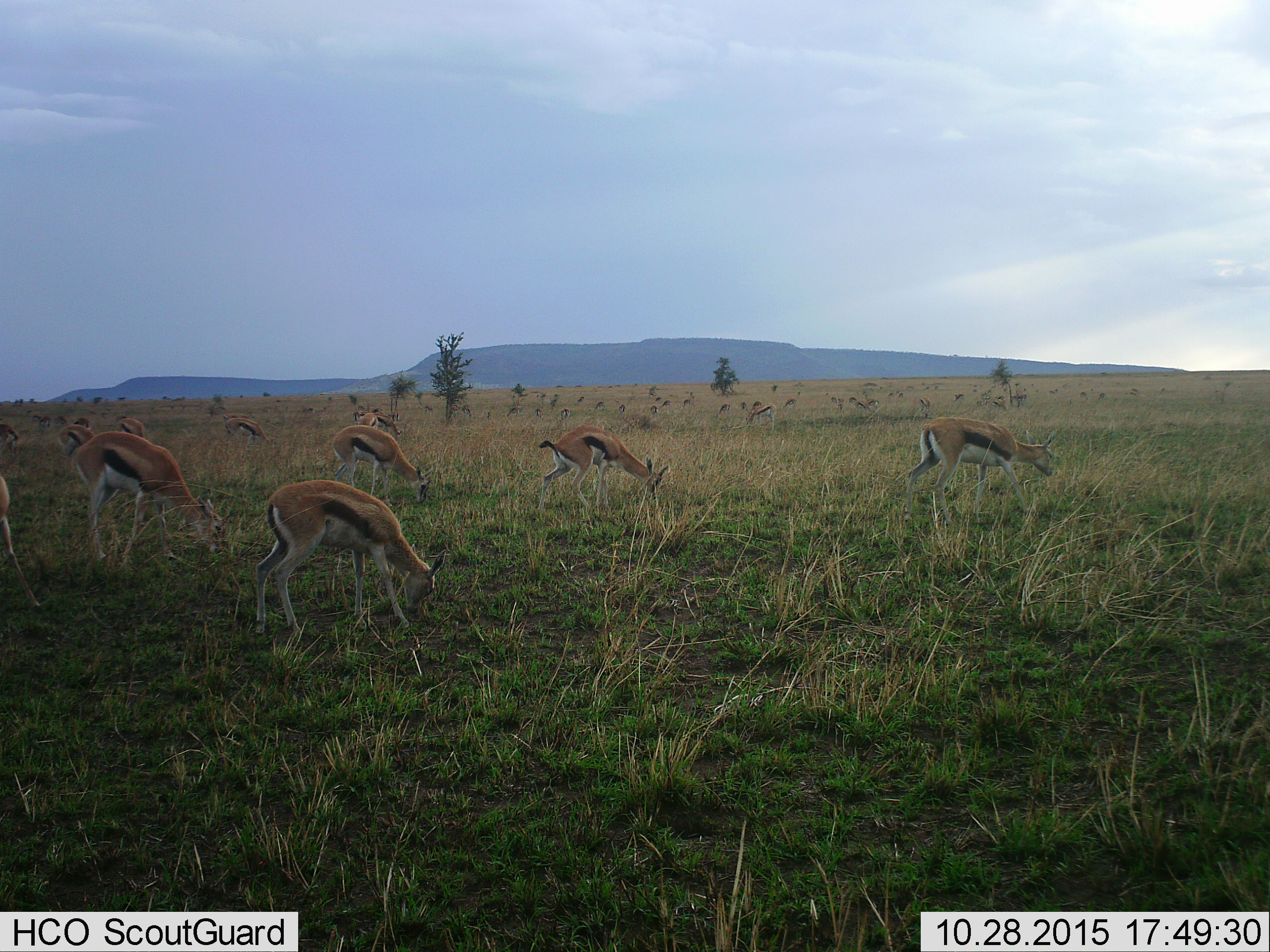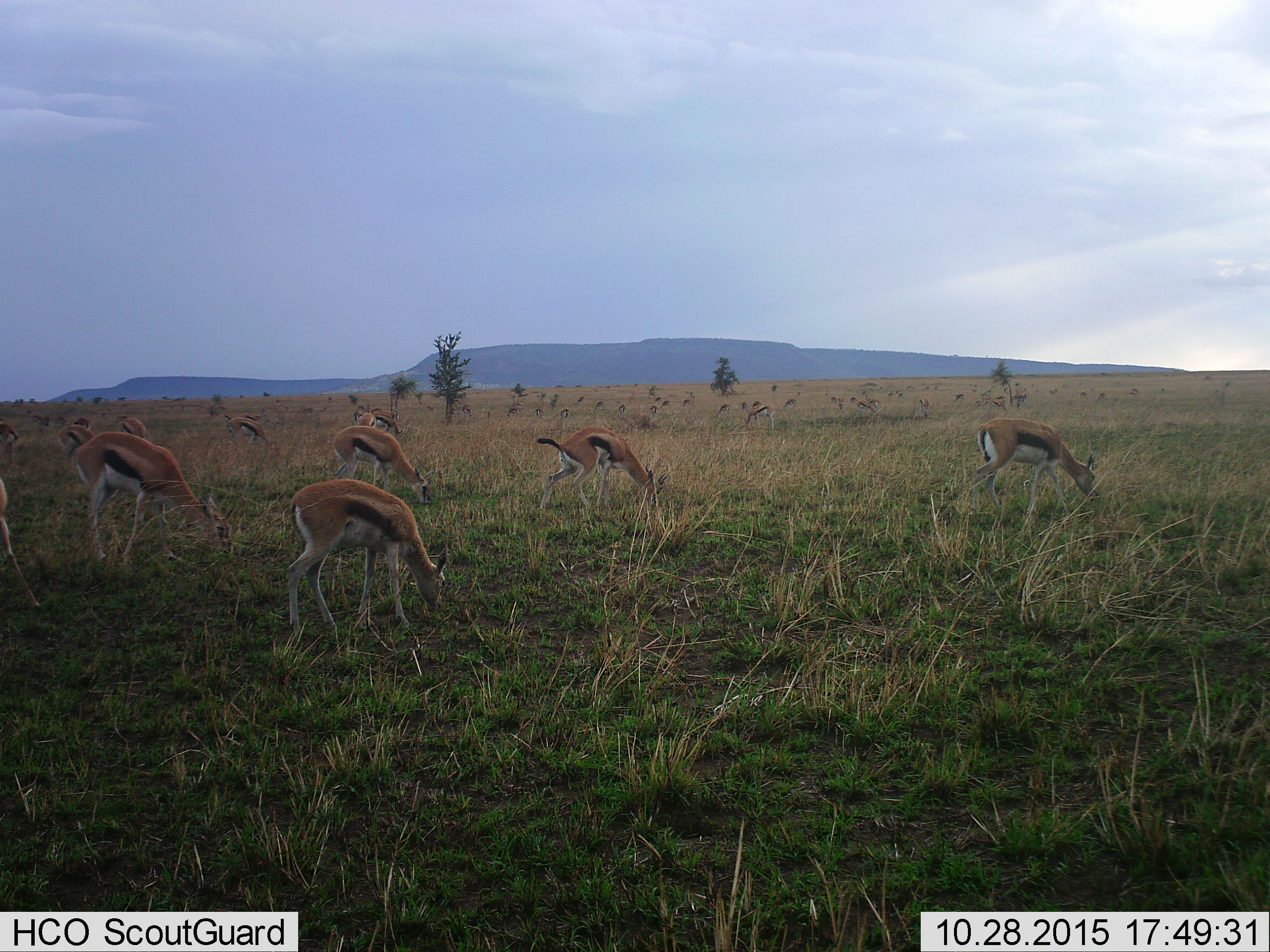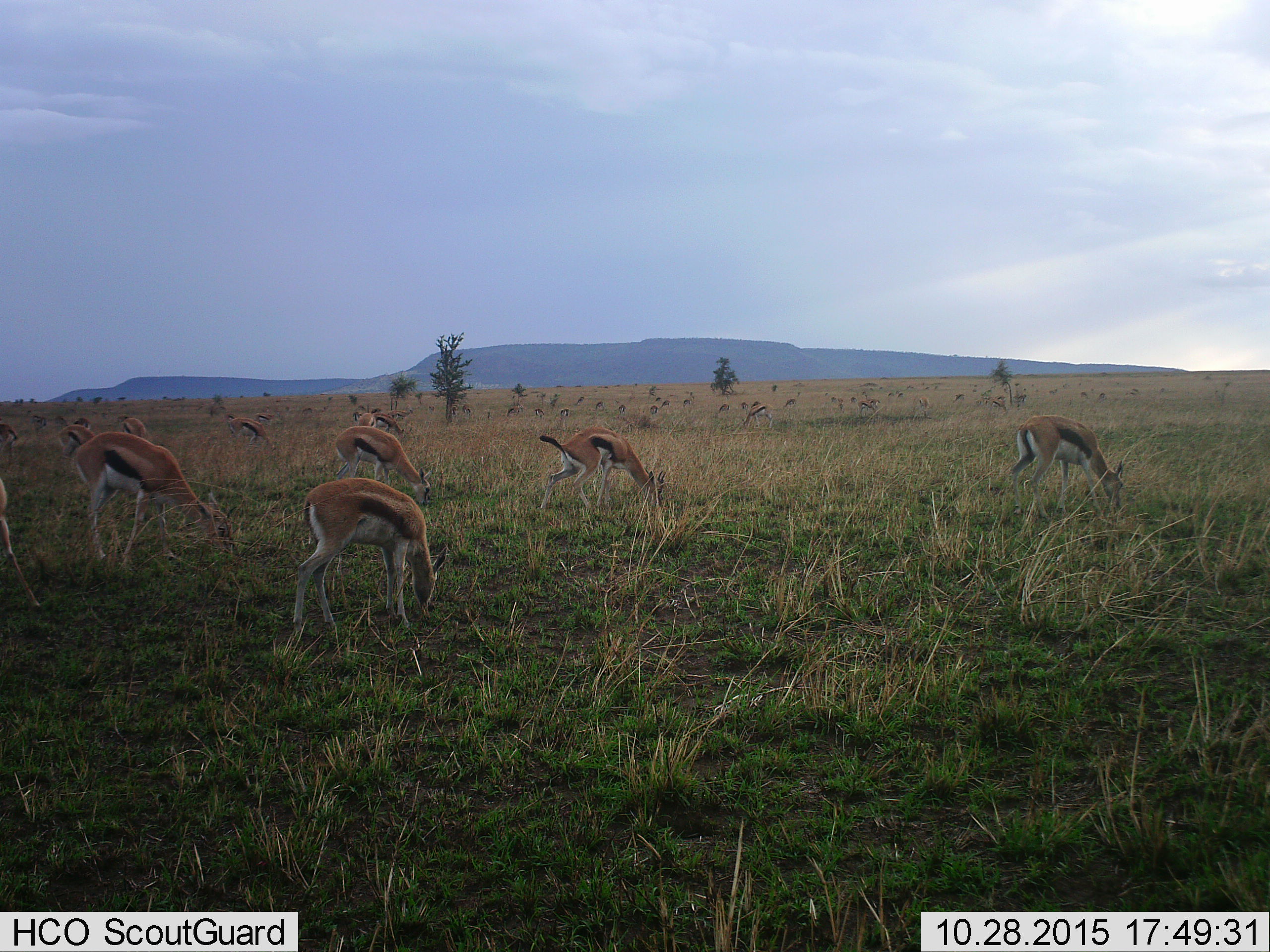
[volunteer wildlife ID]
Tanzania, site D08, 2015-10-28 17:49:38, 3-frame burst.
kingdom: Animalia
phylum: Chordata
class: Mammalia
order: Artiodactyla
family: Bovidae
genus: Eudorcas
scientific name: Eudorcas thomsonii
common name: thomson's gazelle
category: gazellethomsons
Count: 51+.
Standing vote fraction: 40%.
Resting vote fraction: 15%.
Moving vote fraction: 40%.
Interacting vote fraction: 5%.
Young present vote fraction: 15%.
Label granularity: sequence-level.